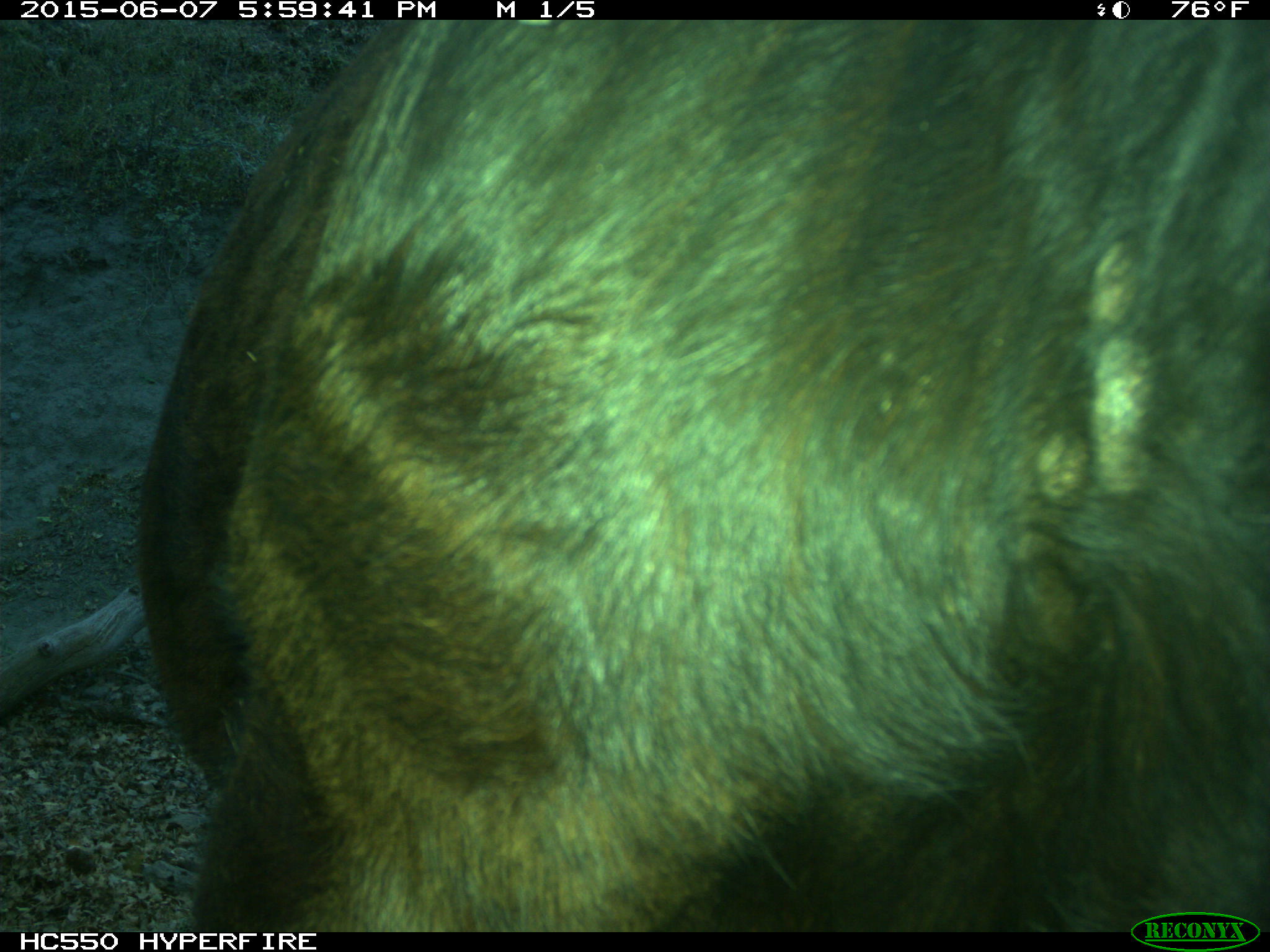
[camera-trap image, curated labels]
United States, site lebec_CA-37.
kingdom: Animalia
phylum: Chordata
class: Mammalia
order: Artiodactyla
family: Bovidae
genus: Bos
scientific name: Bos taurus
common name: domestic cow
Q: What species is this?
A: Bos taurus (domestic cow).